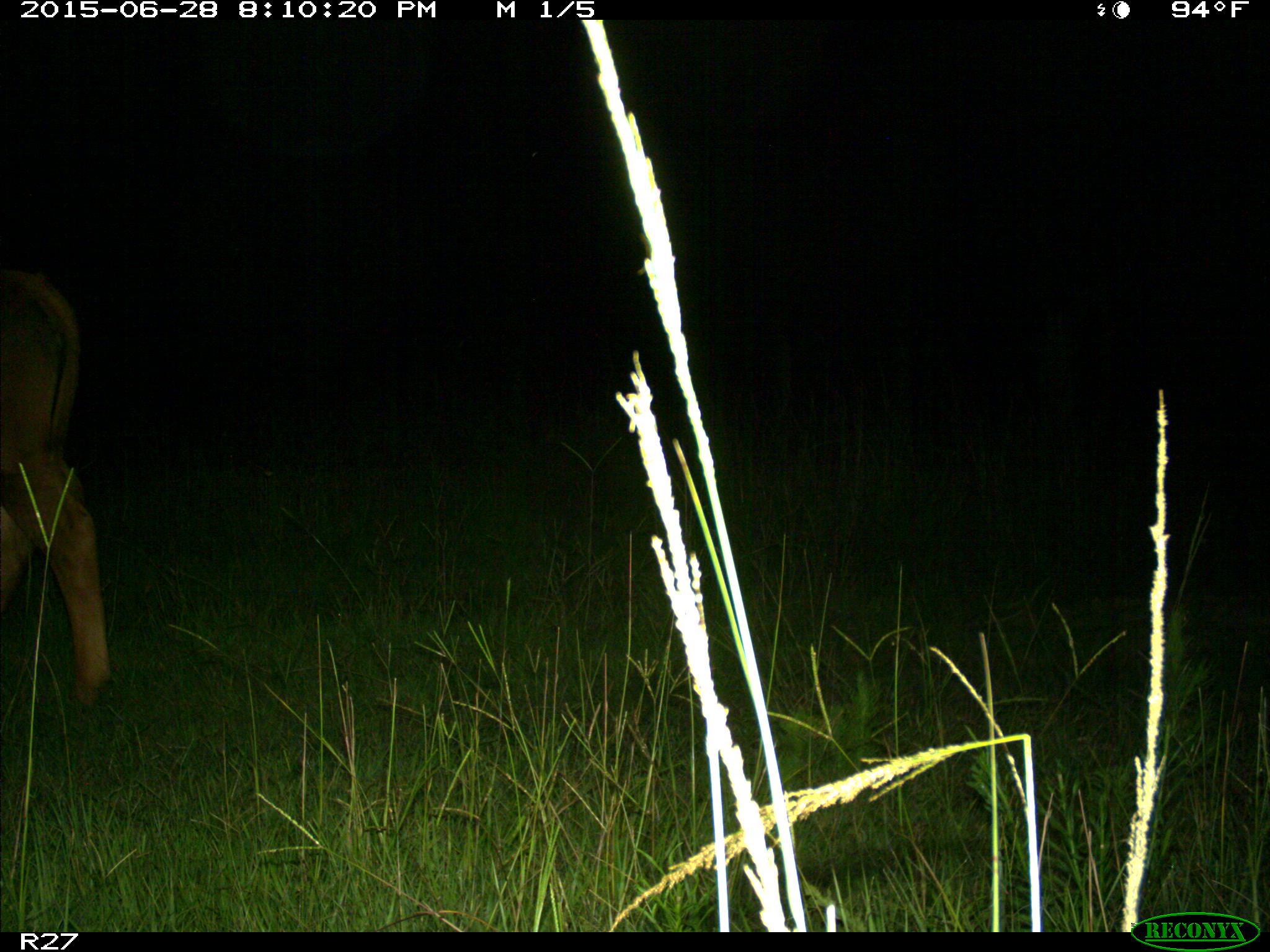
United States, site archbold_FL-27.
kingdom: Animalia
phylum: Chordata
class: Mammalia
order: Artiodactyla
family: Bovidae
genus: Bos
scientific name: Bos taurus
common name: domestic cow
Bos taurus (domestic cow).